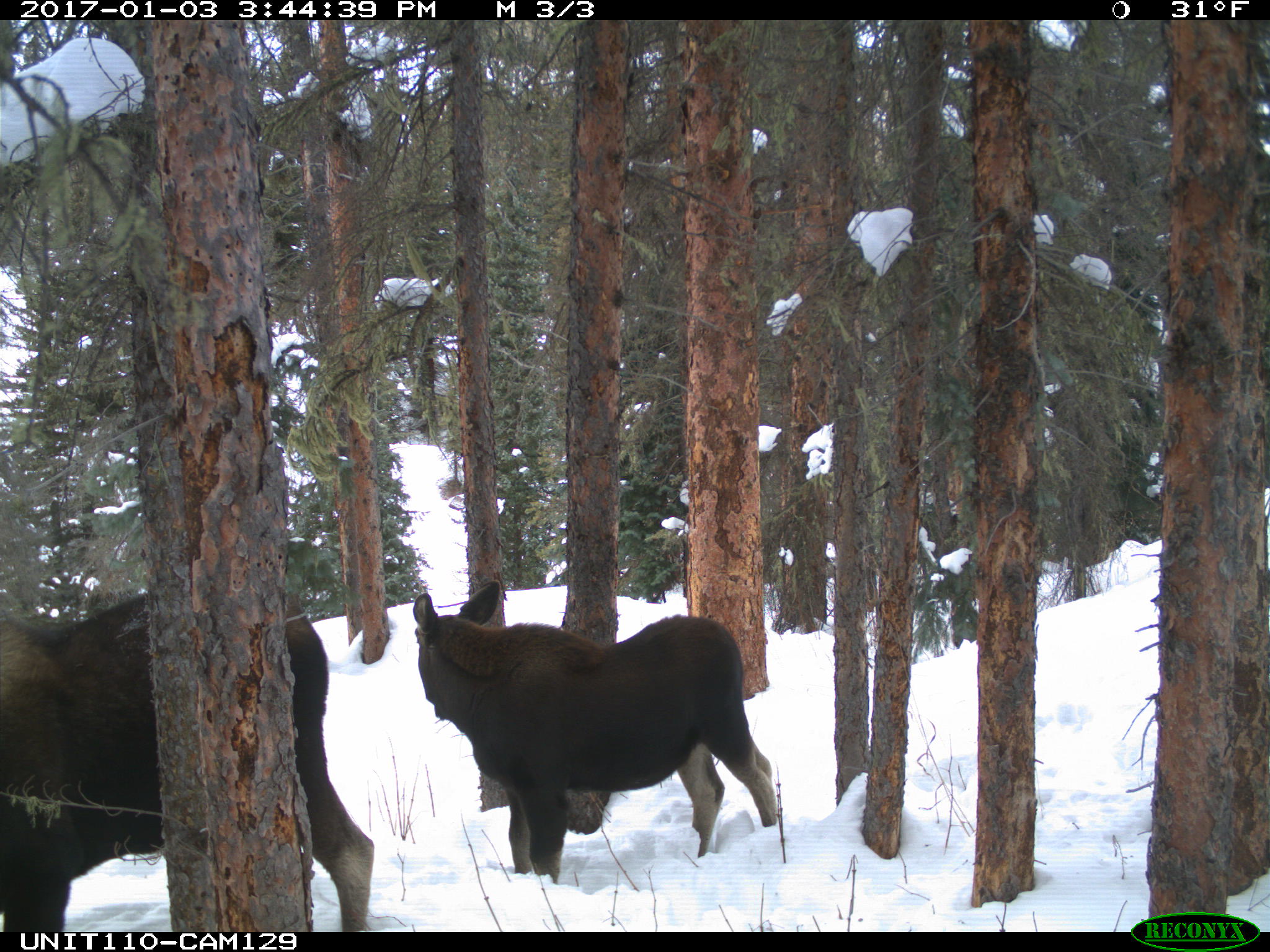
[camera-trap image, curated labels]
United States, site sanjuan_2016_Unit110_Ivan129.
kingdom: Animalia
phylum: Chordata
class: Mammalia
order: Artiodactyla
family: Cervidae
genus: Alces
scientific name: Alces alces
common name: moose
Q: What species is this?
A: Alces alces (moose).